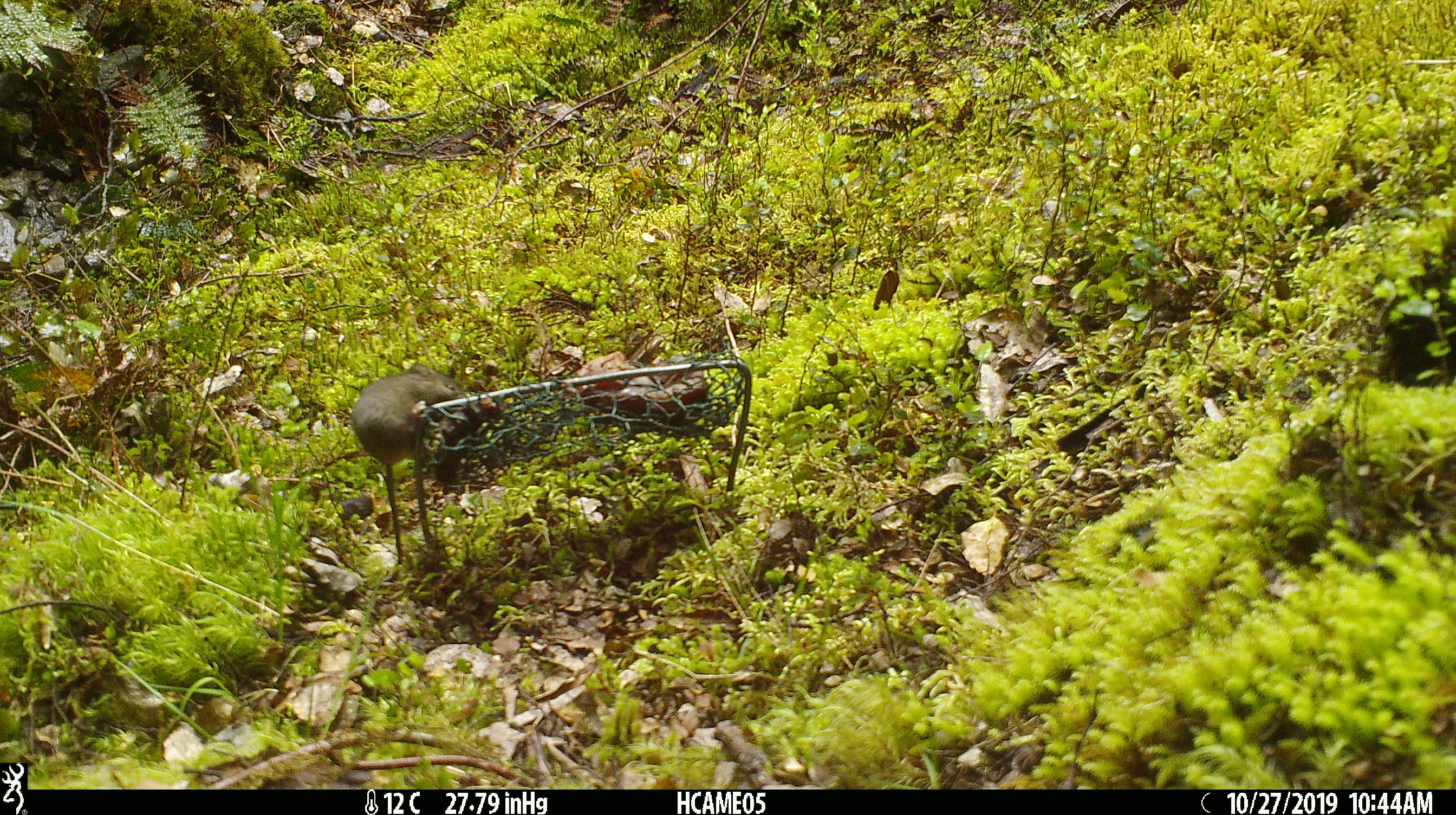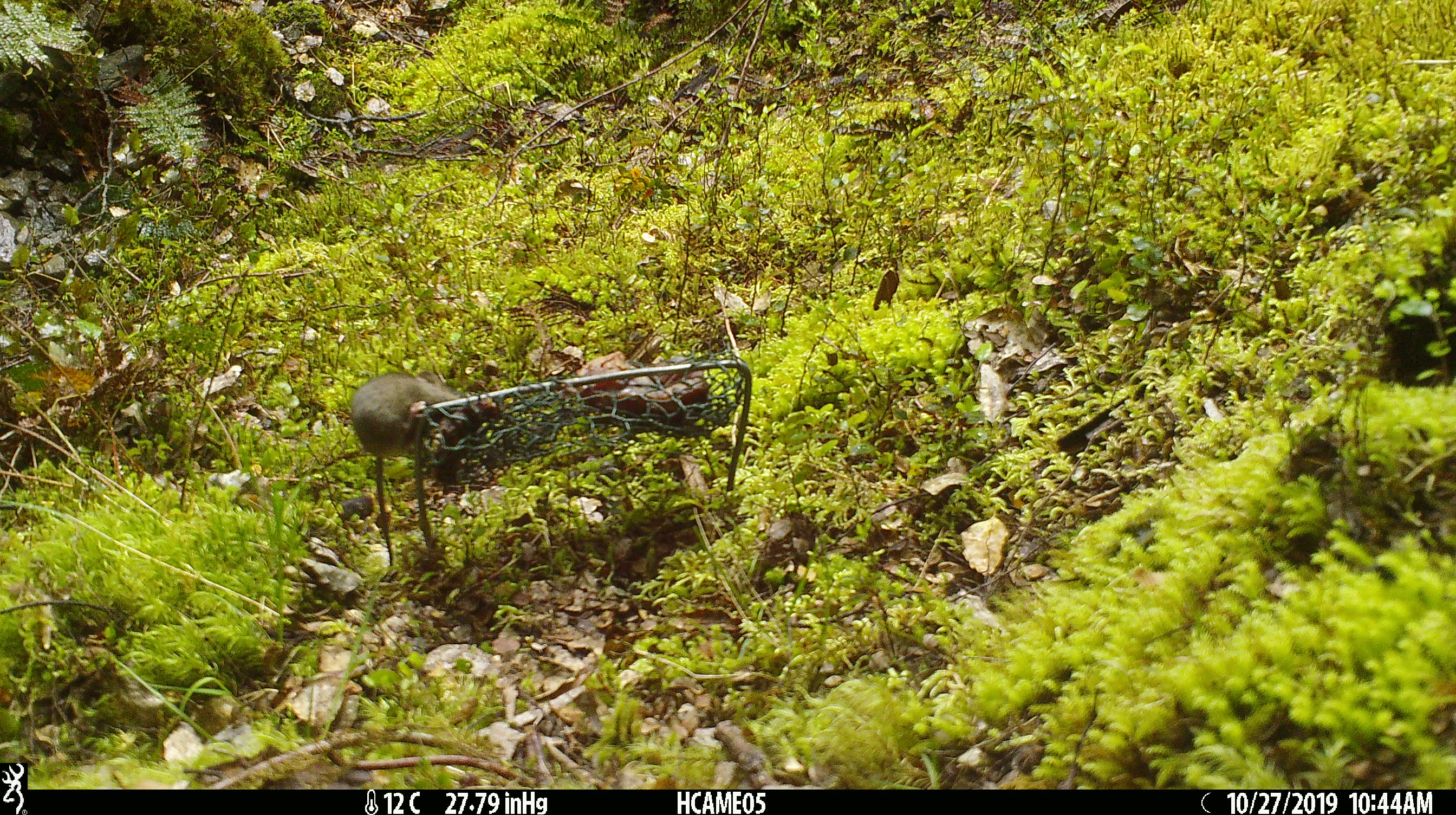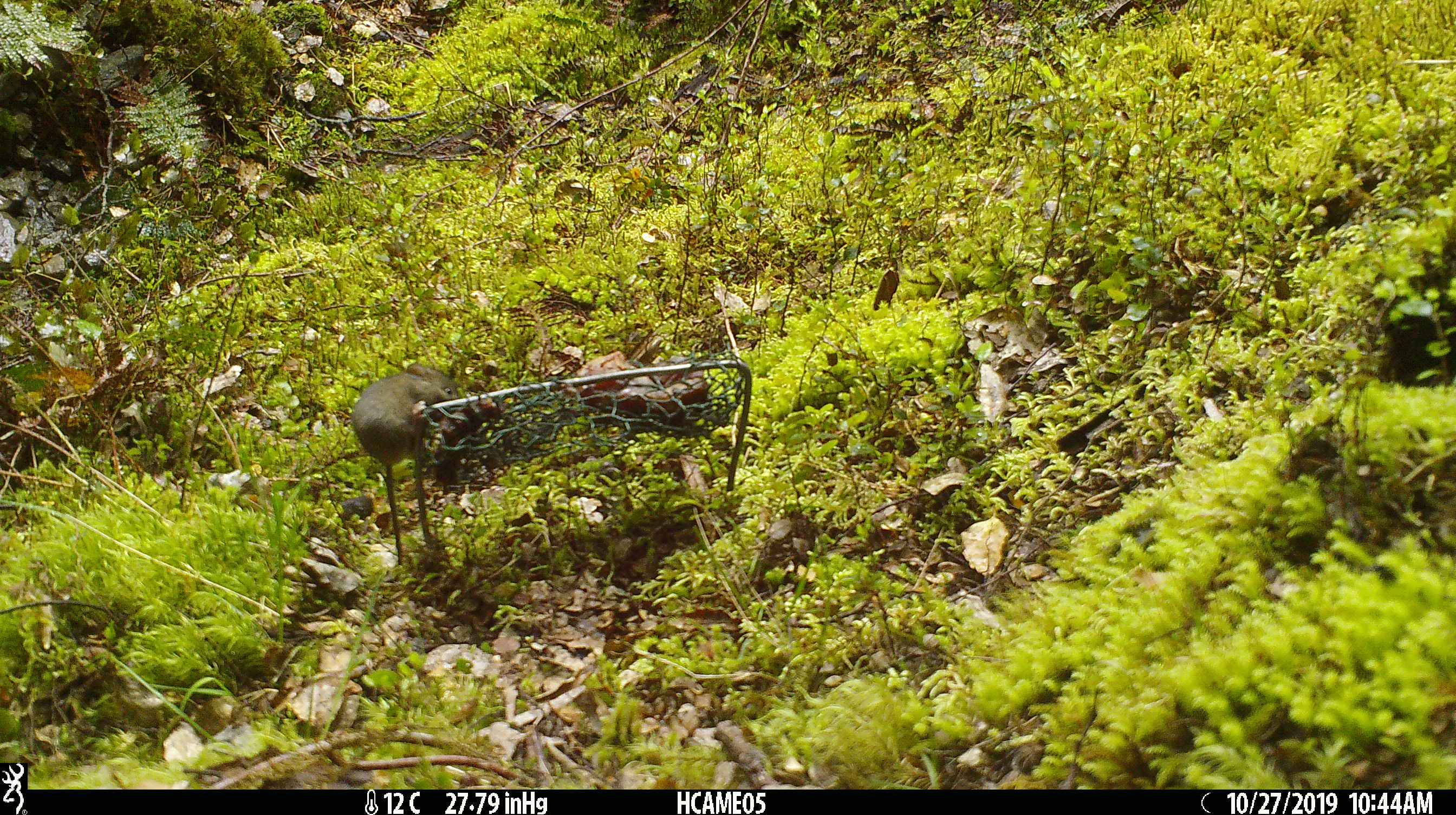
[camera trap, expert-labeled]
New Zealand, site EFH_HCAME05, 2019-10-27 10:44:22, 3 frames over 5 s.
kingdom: Animalia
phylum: Chordata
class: Mammalia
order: Rodentia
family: Muridae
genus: Mus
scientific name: Mus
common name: mouse